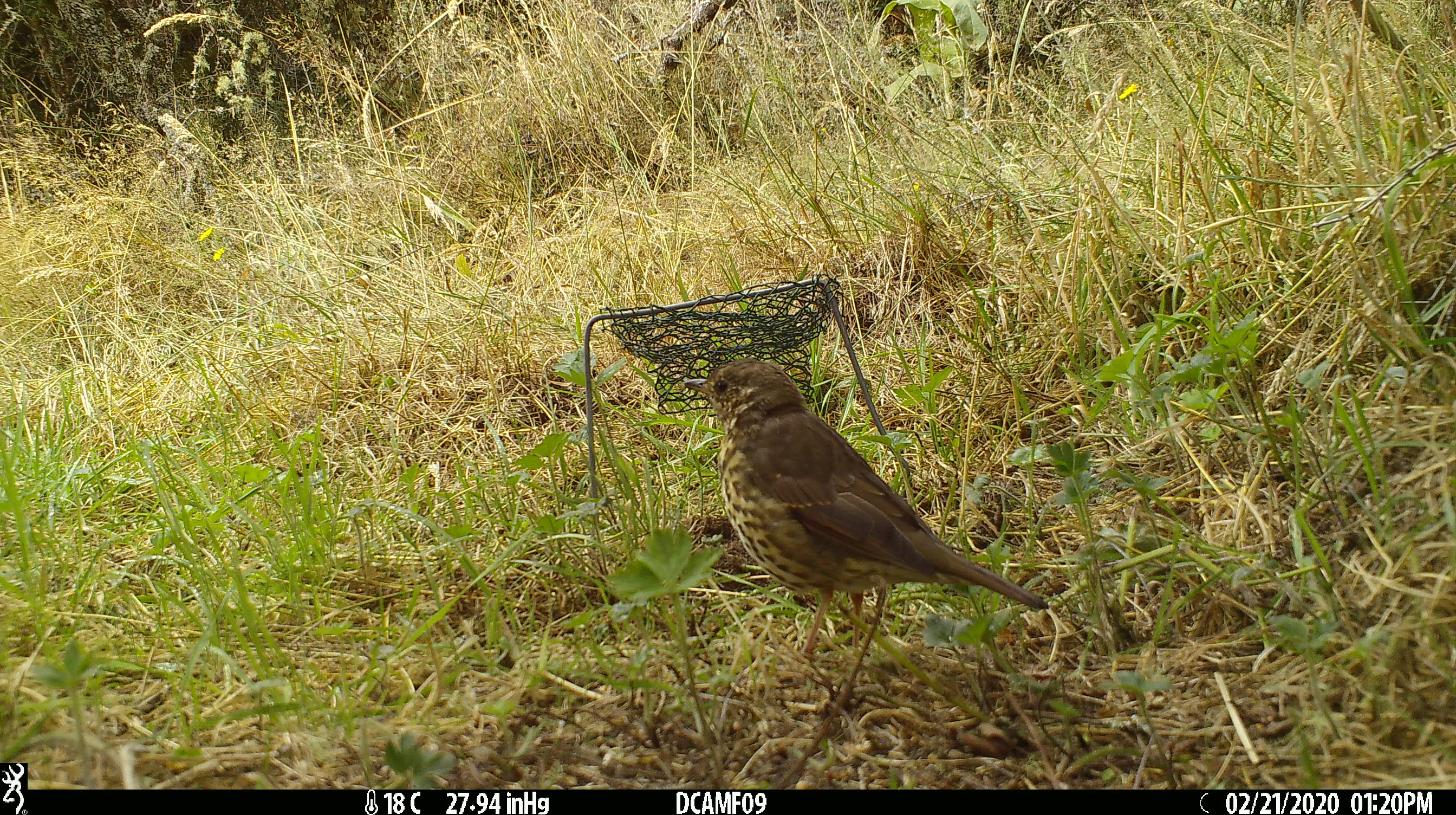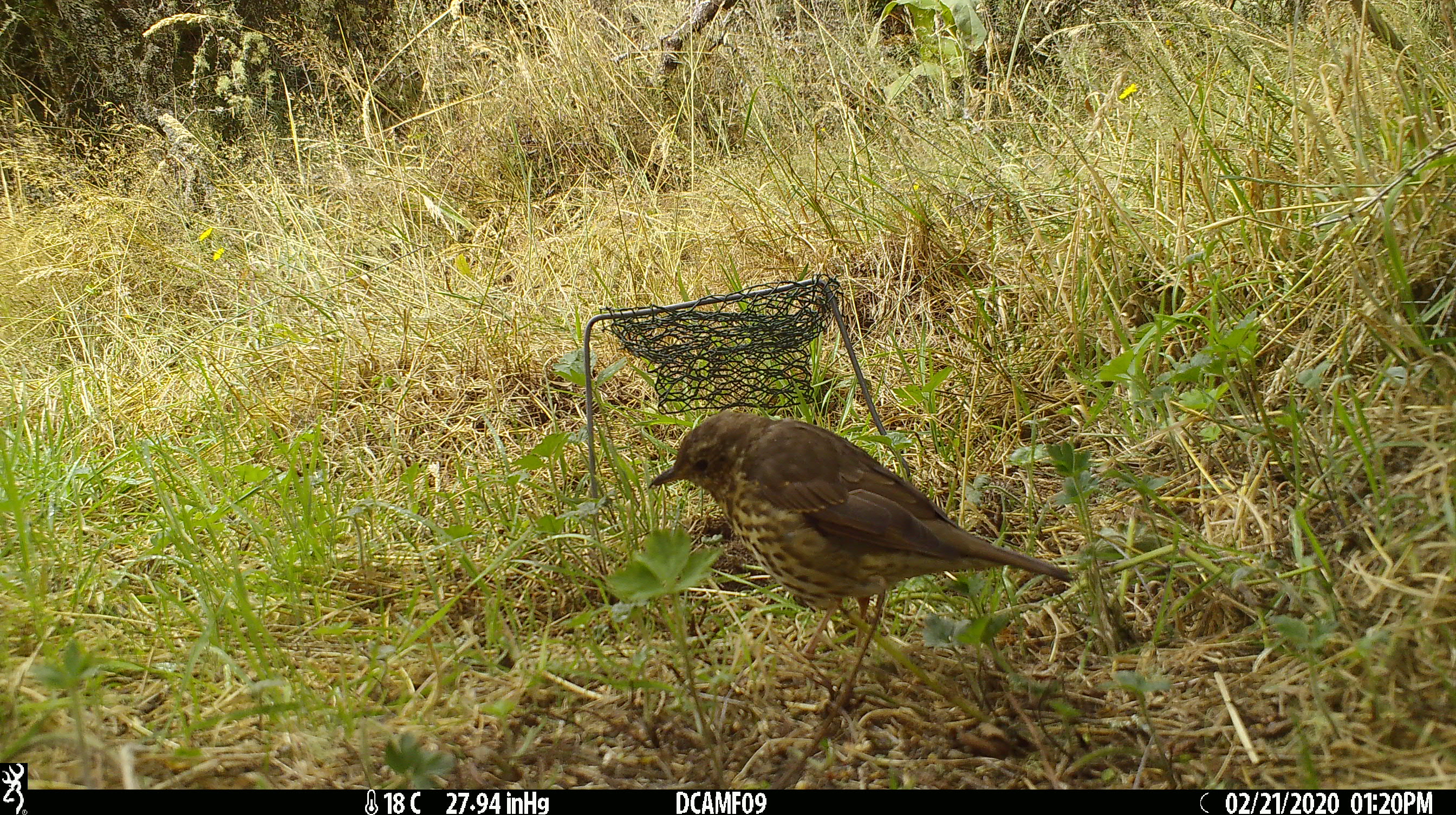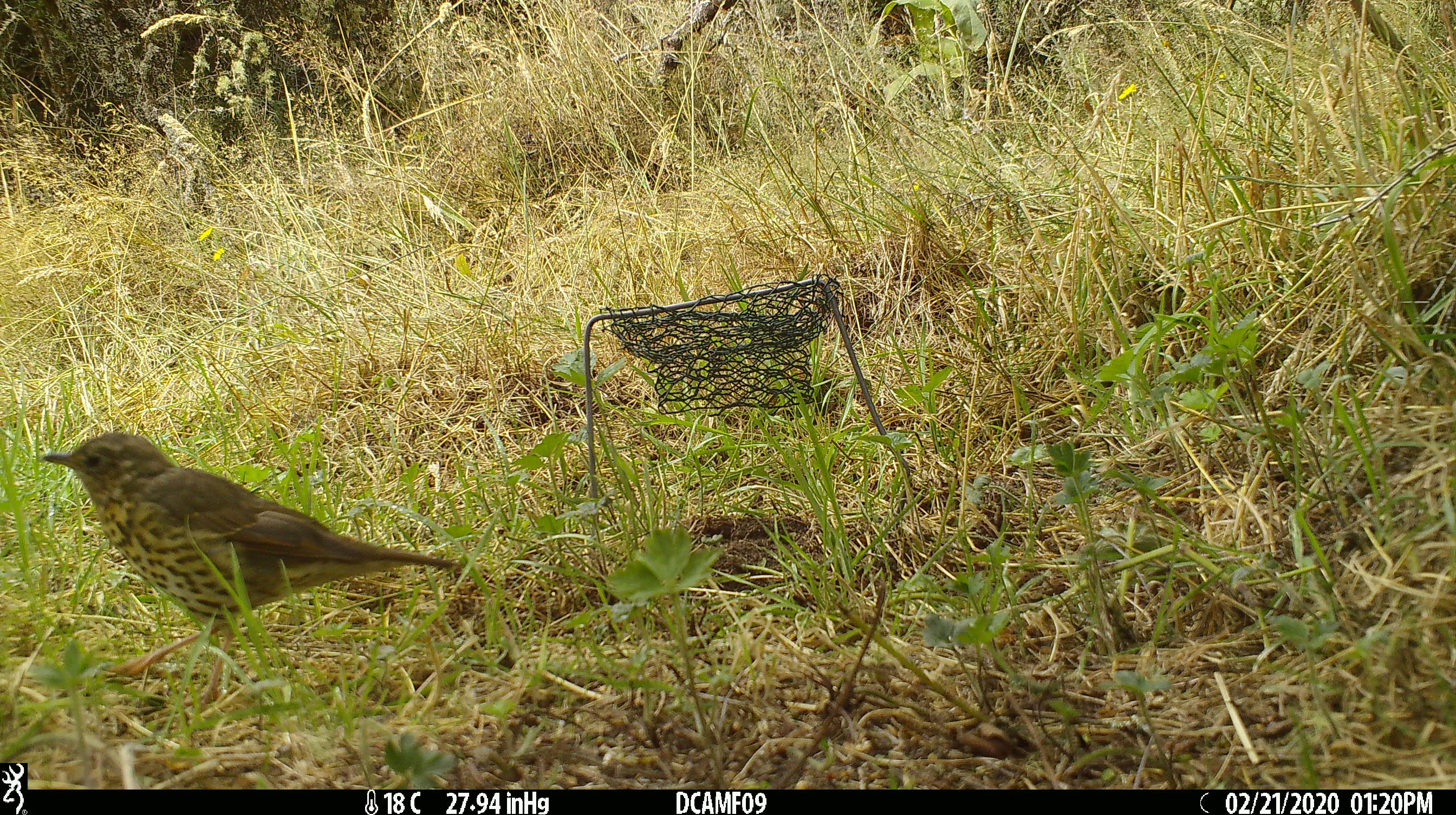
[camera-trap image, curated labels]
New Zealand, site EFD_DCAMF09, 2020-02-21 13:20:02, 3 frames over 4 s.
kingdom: Animalia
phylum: Chordata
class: Aves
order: Passeriformes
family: Turdidae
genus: Turdus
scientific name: Turdus philomelos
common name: song thrush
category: thrush